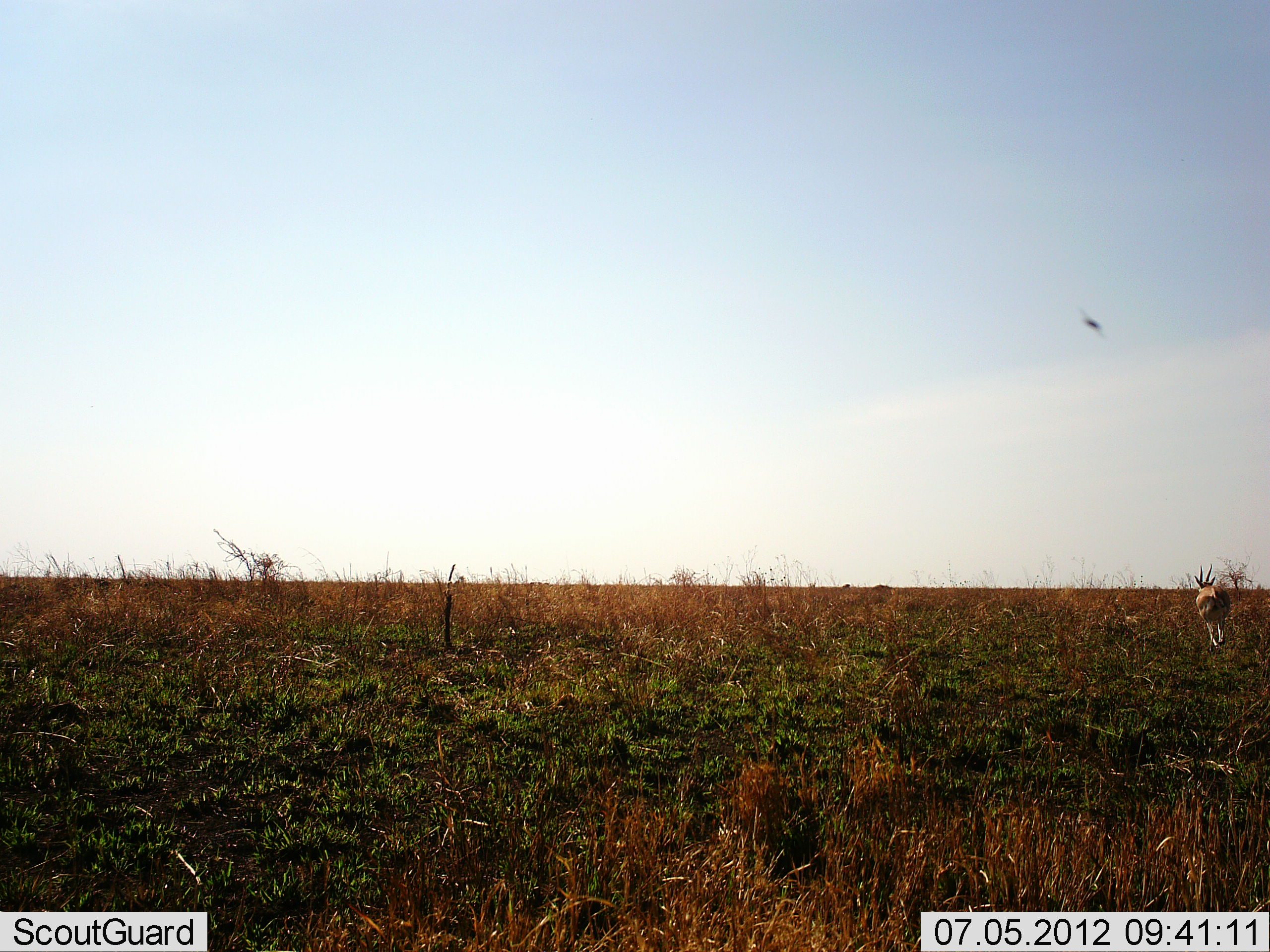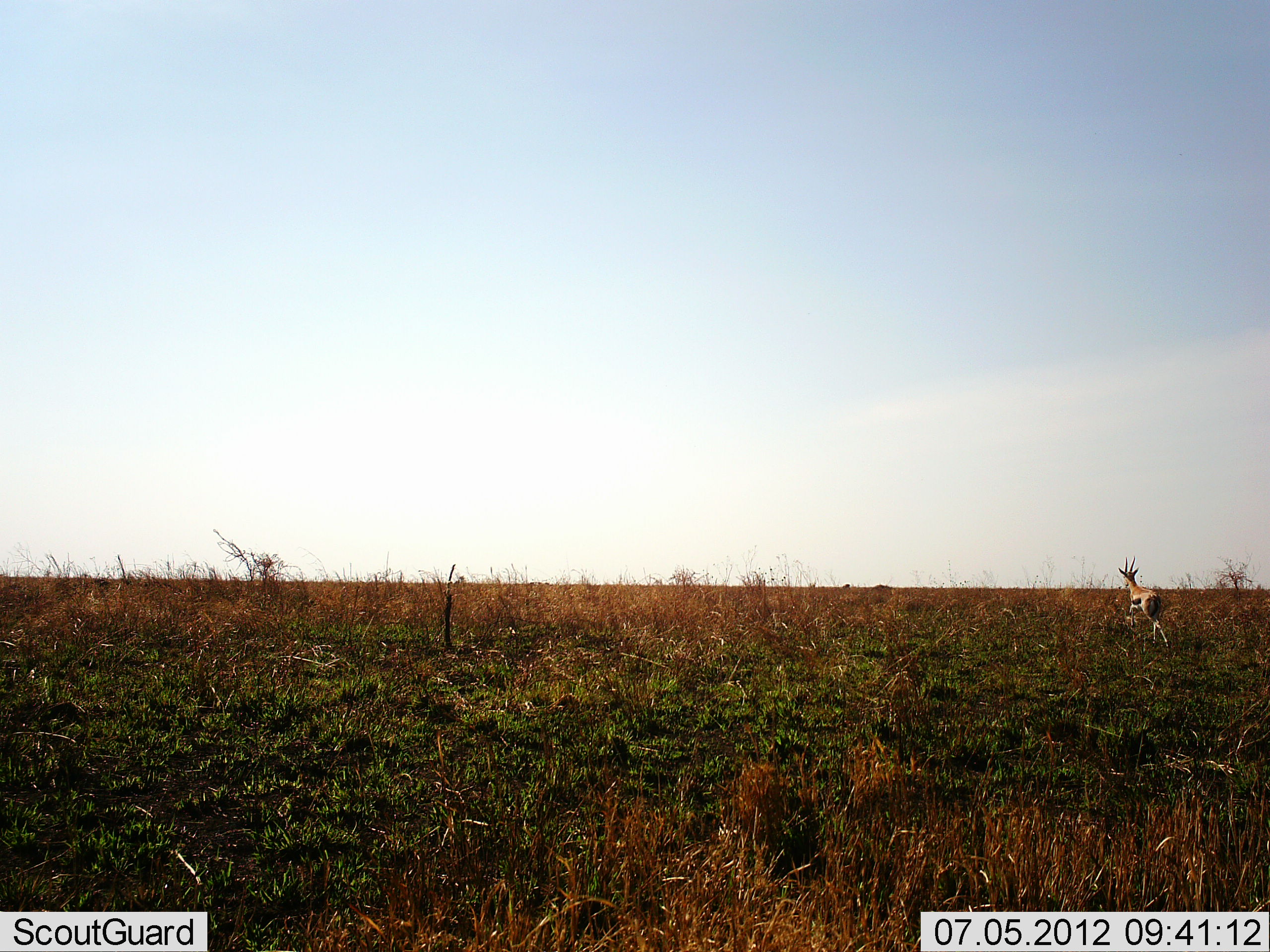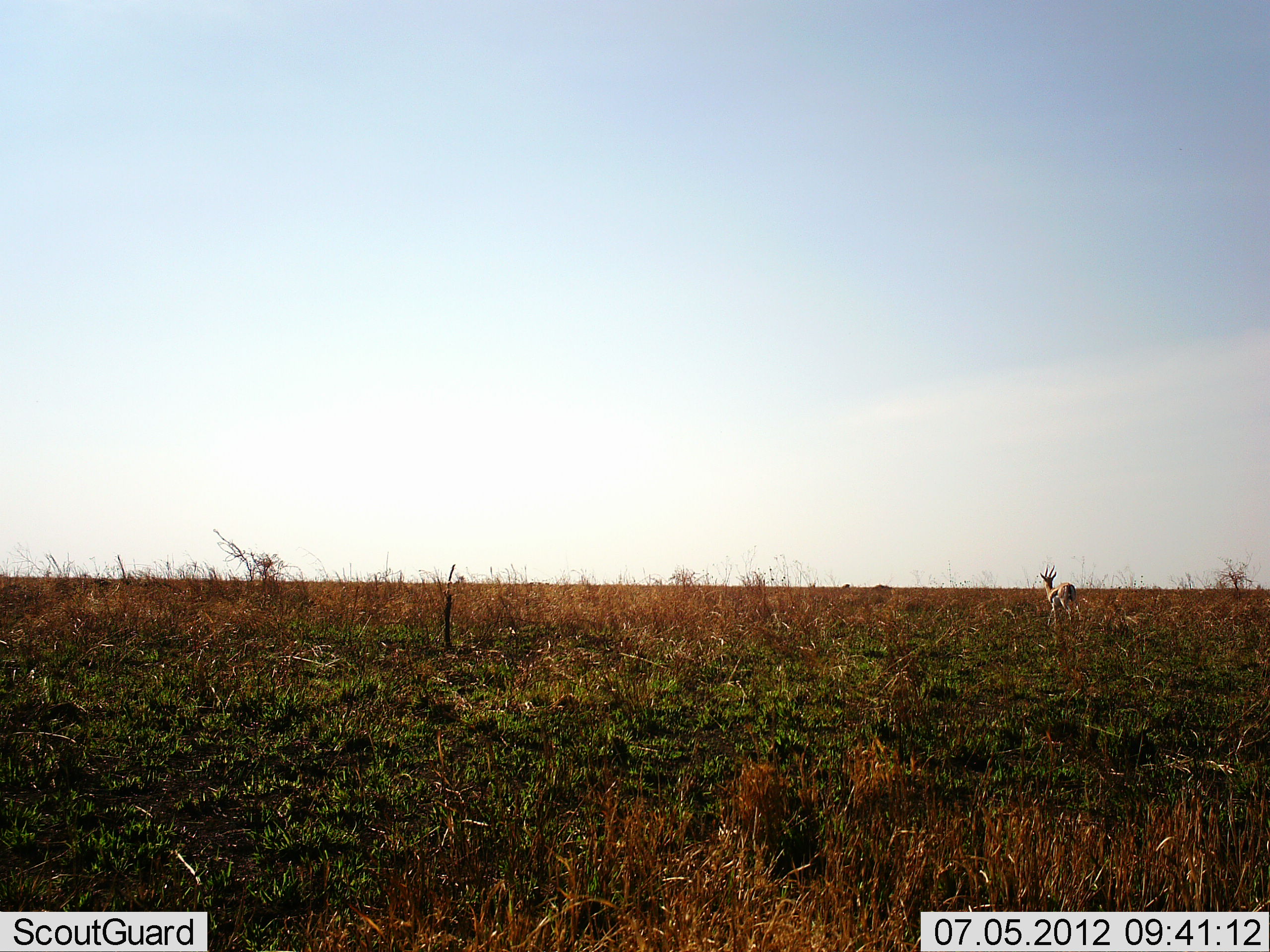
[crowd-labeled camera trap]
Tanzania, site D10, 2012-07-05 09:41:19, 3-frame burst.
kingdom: Animalia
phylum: Chordata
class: Mammalia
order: Artiodactyla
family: Bovidae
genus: Eudorcas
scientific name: Eudorcas thomsonii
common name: thomson's gazelle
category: gazellethomsons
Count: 1.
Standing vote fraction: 0%.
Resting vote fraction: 0%.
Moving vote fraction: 100%.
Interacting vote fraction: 8%.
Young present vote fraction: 0%.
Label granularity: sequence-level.